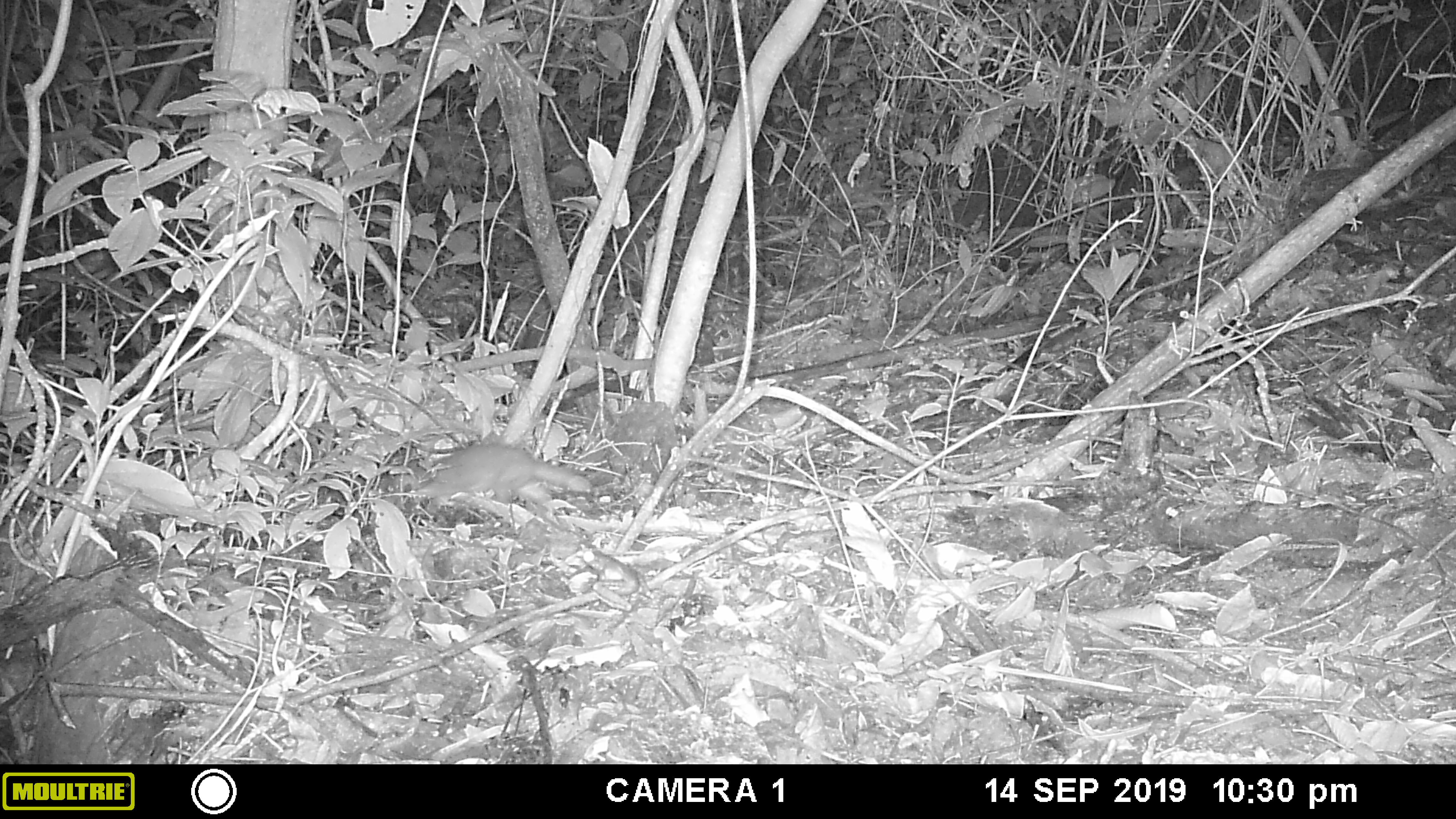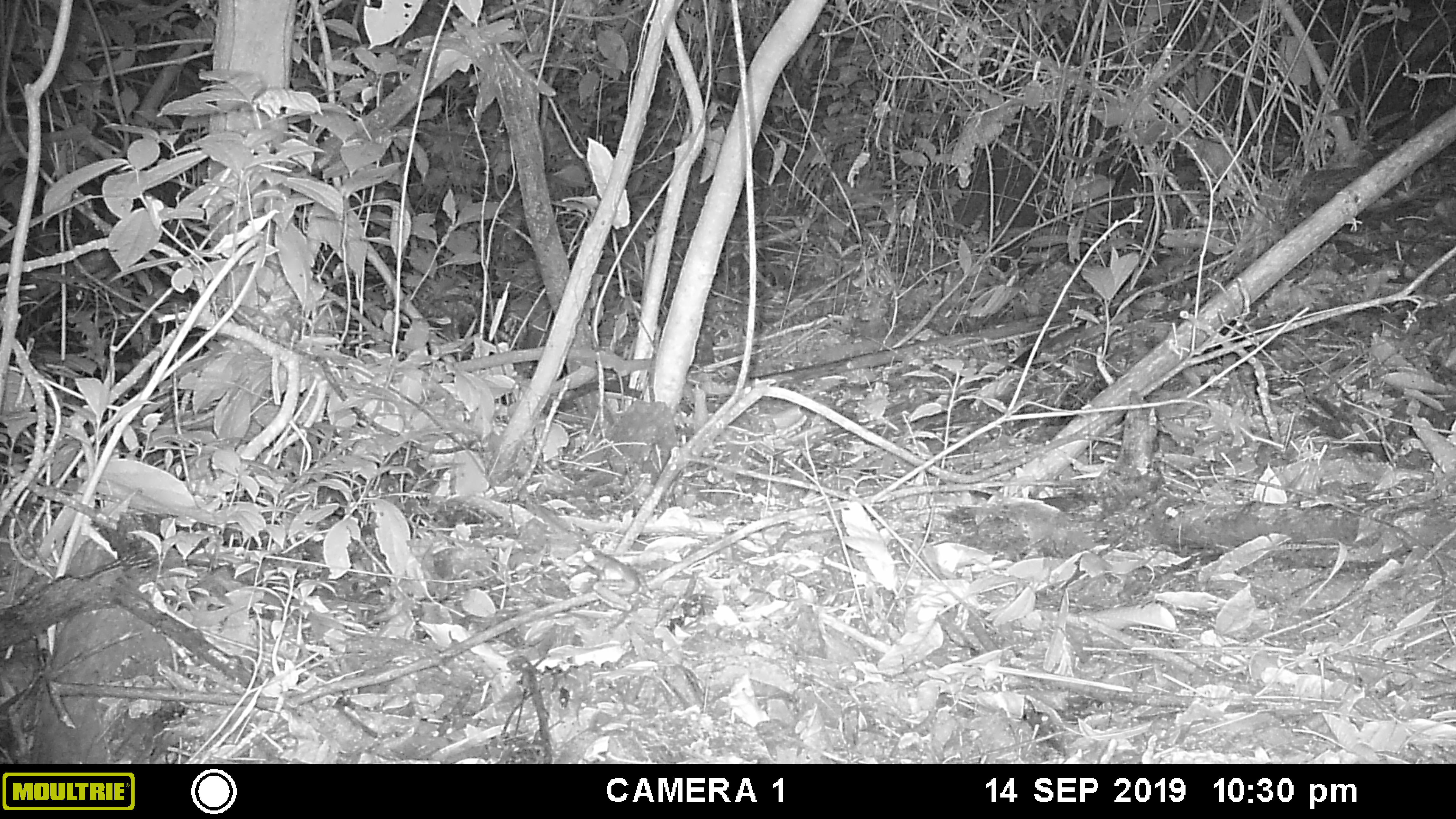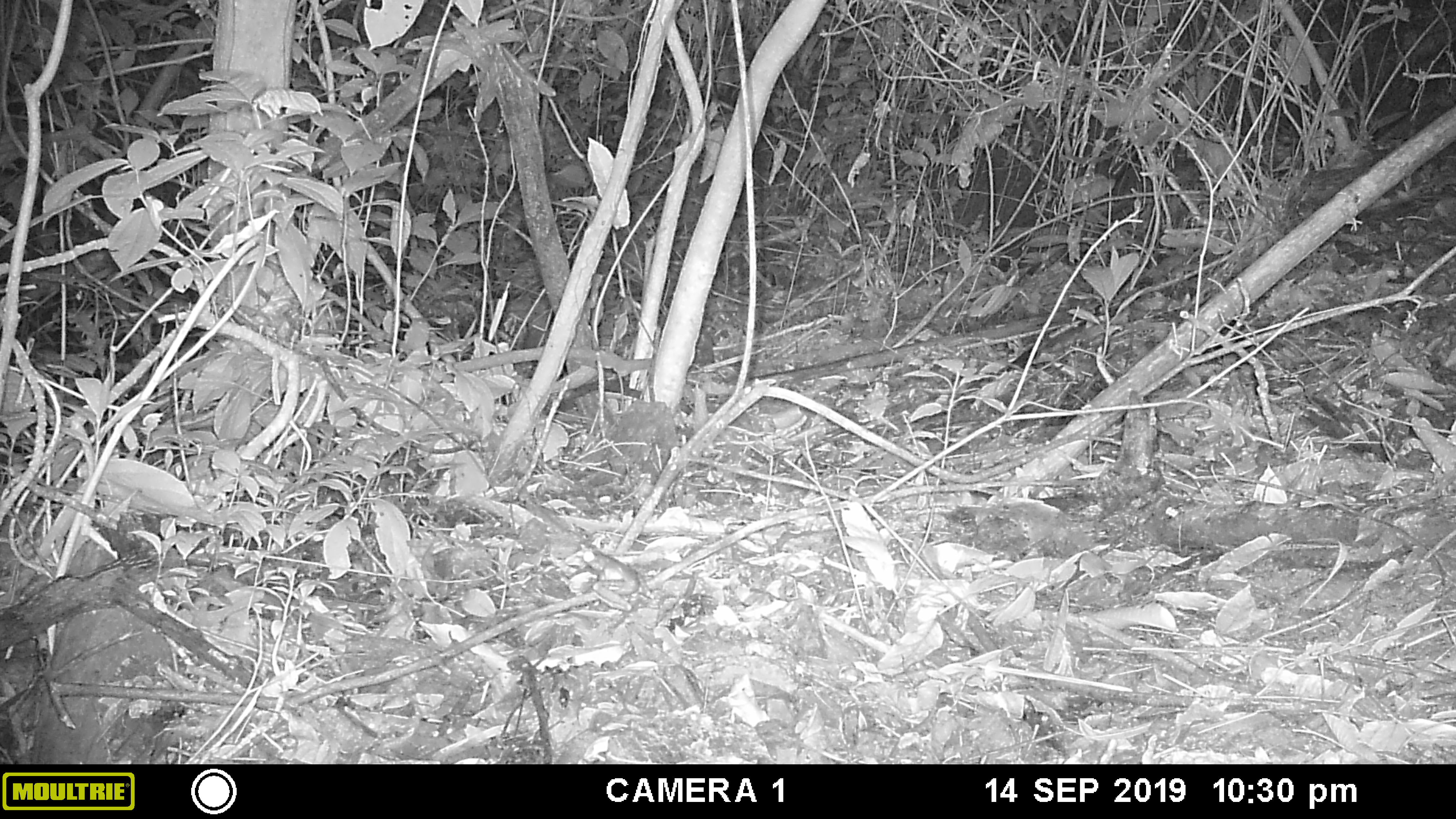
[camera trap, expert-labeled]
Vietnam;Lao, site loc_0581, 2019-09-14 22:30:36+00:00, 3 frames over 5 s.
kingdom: Animalia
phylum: Chordata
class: Mammalia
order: Carnivora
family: Mustelidae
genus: Melogale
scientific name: Melogale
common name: ferret badger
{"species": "ferret badger (Melogale)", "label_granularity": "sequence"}